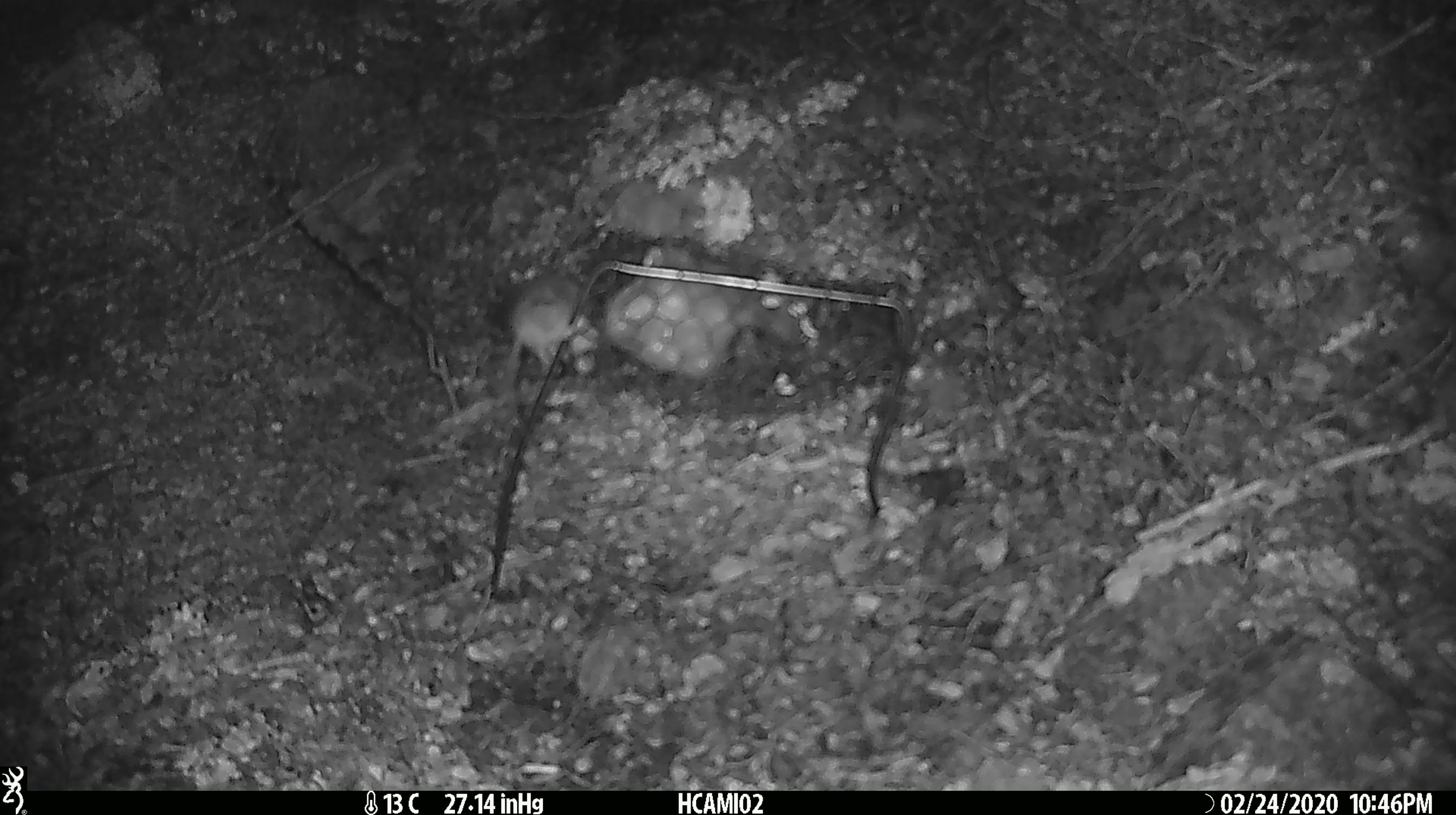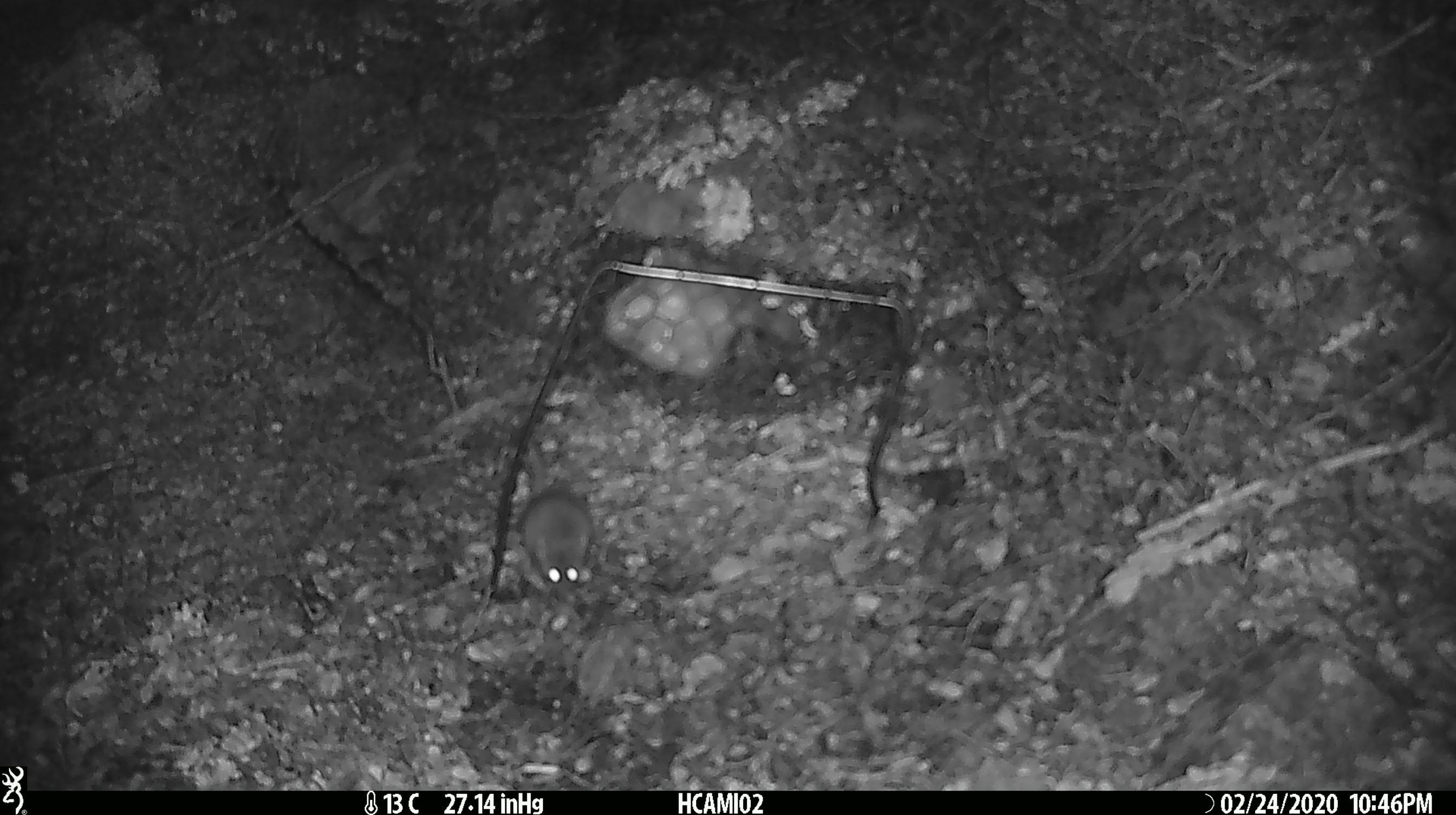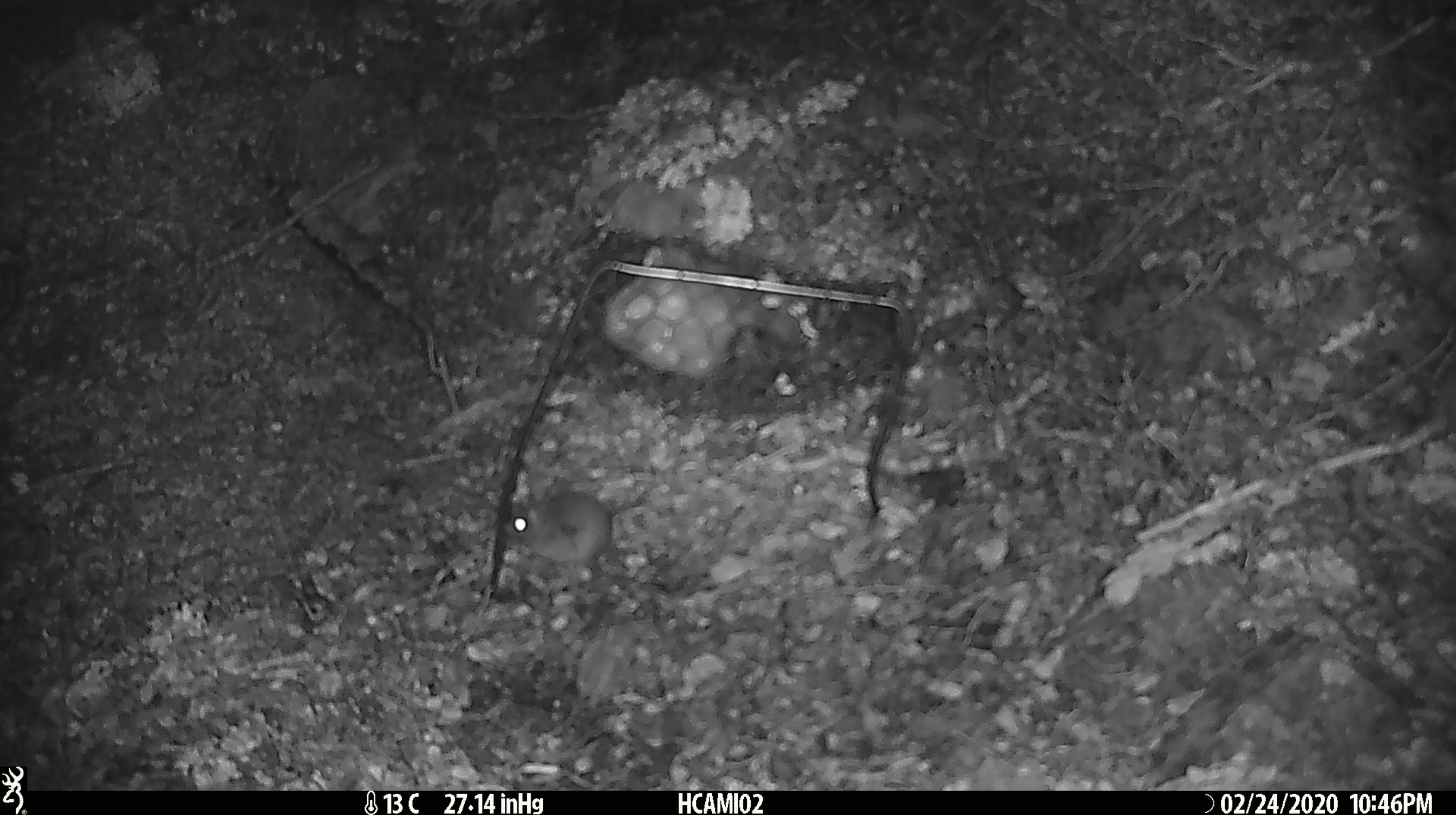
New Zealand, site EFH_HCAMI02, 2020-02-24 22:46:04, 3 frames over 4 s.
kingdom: Animalia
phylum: Chordata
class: Mammalia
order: Rodentia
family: Muridae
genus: Mus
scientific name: Mus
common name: mouse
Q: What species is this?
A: Mouse (Mus).